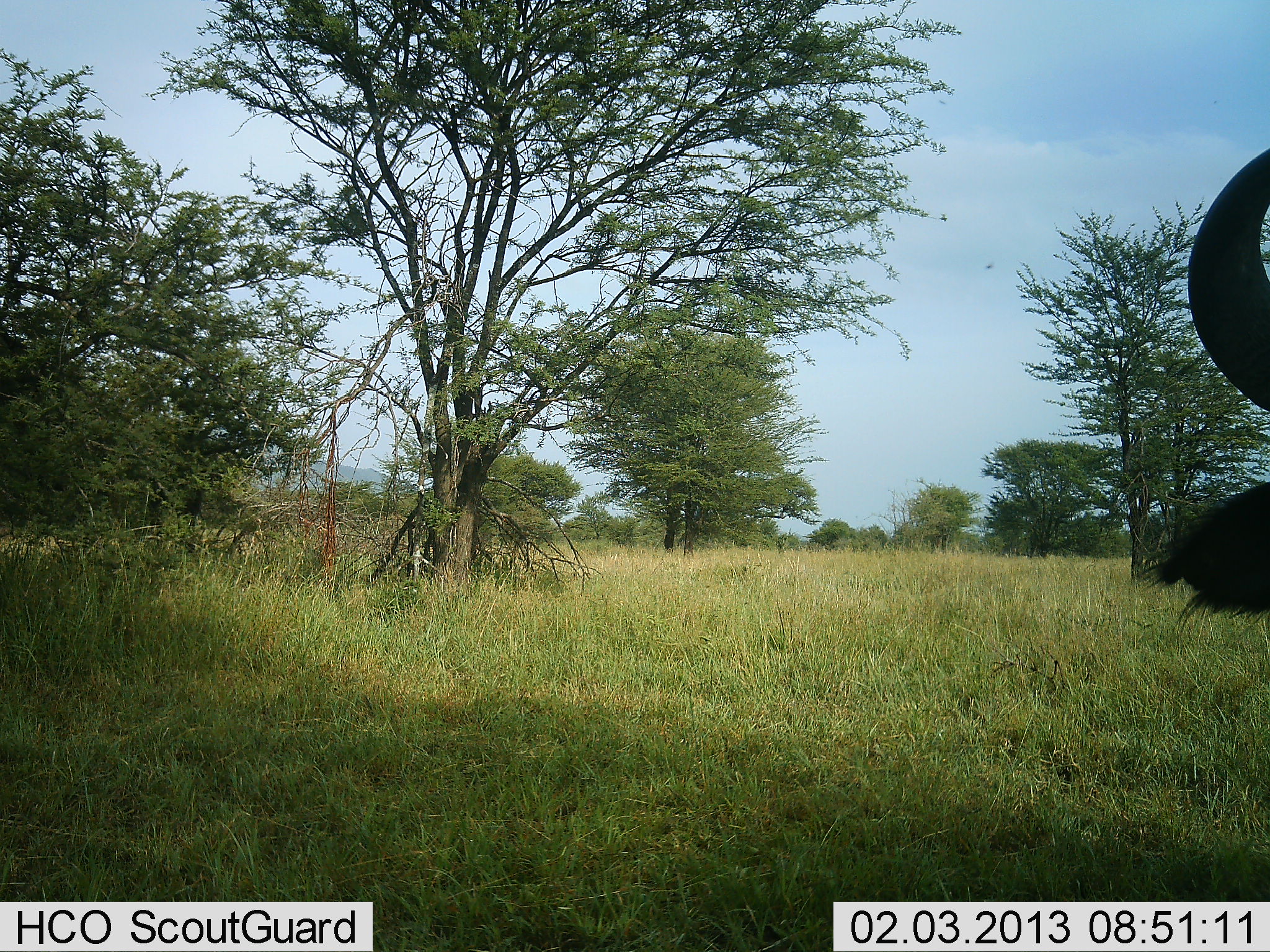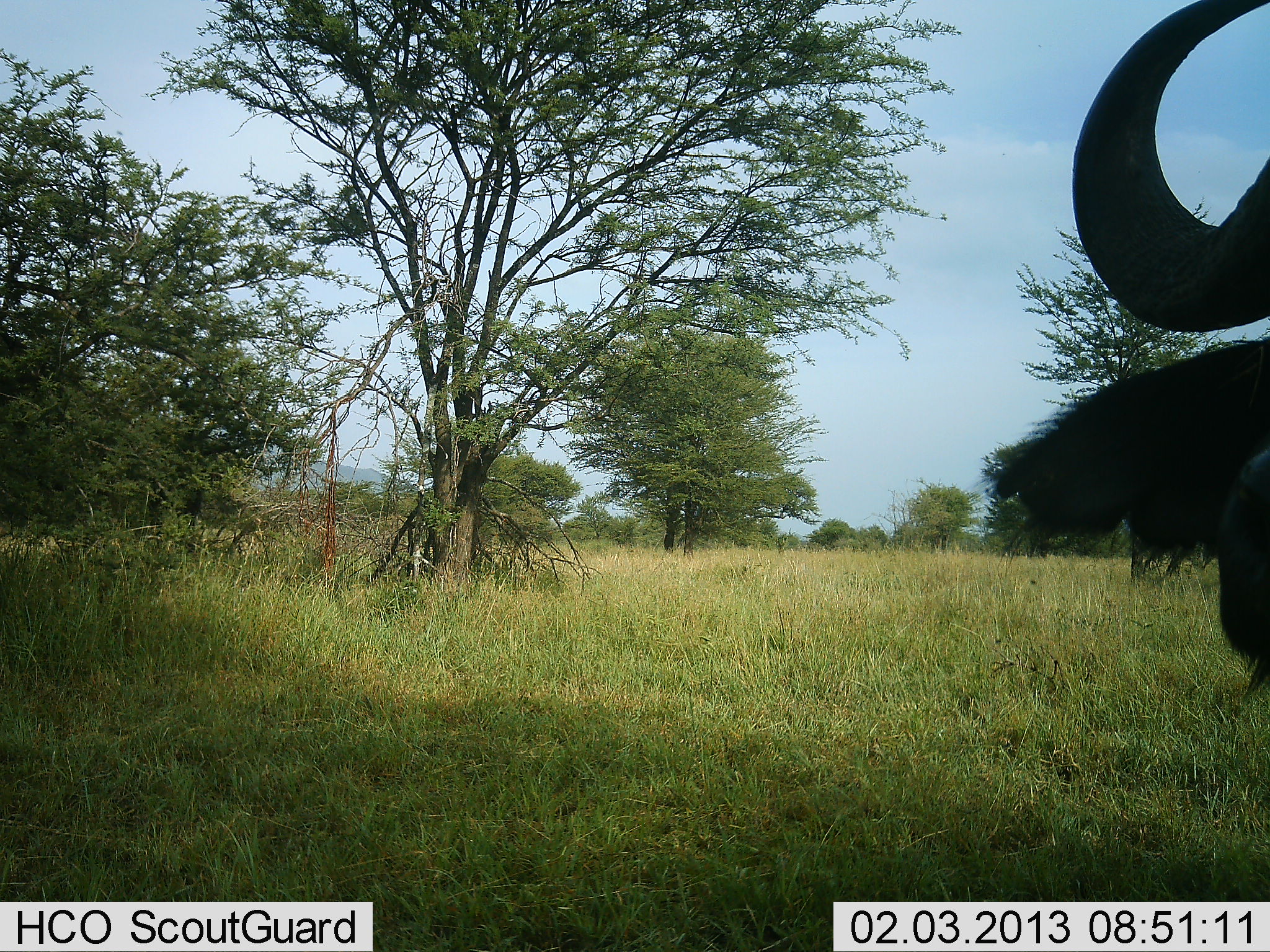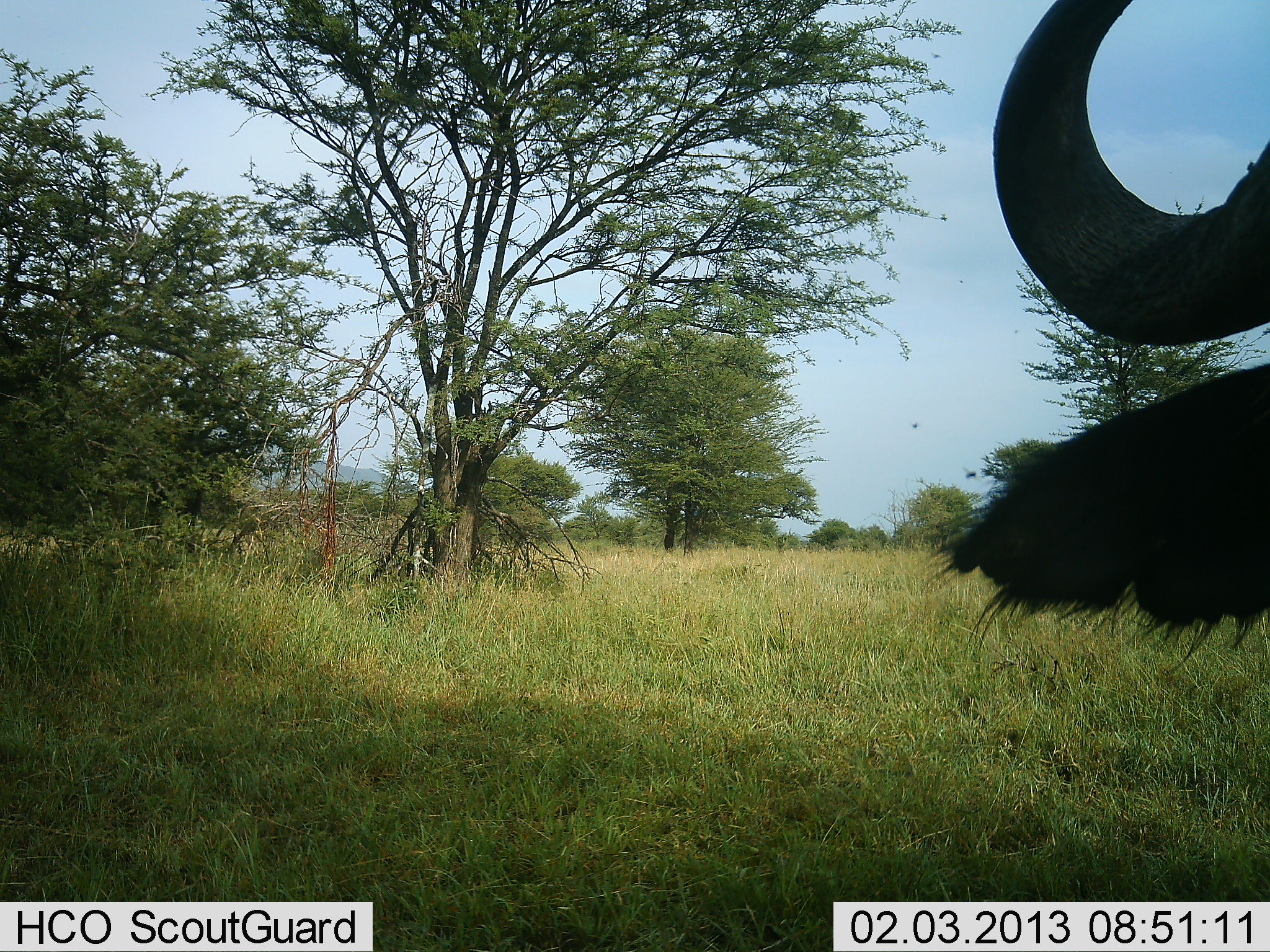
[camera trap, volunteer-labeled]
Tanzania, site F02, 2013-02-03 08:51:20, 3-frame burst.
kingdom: Animalia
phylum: Chordata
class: Mammalia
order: Artiodactyla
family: Bovidae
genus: Syncerus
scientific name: Syncerus caffer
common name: cape buffalo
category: buffalo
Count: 1.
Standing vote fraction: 56%.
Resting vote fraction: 22%.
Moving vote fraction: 19%.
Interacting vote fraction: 0%.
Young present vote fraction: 0%.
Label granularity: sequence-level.